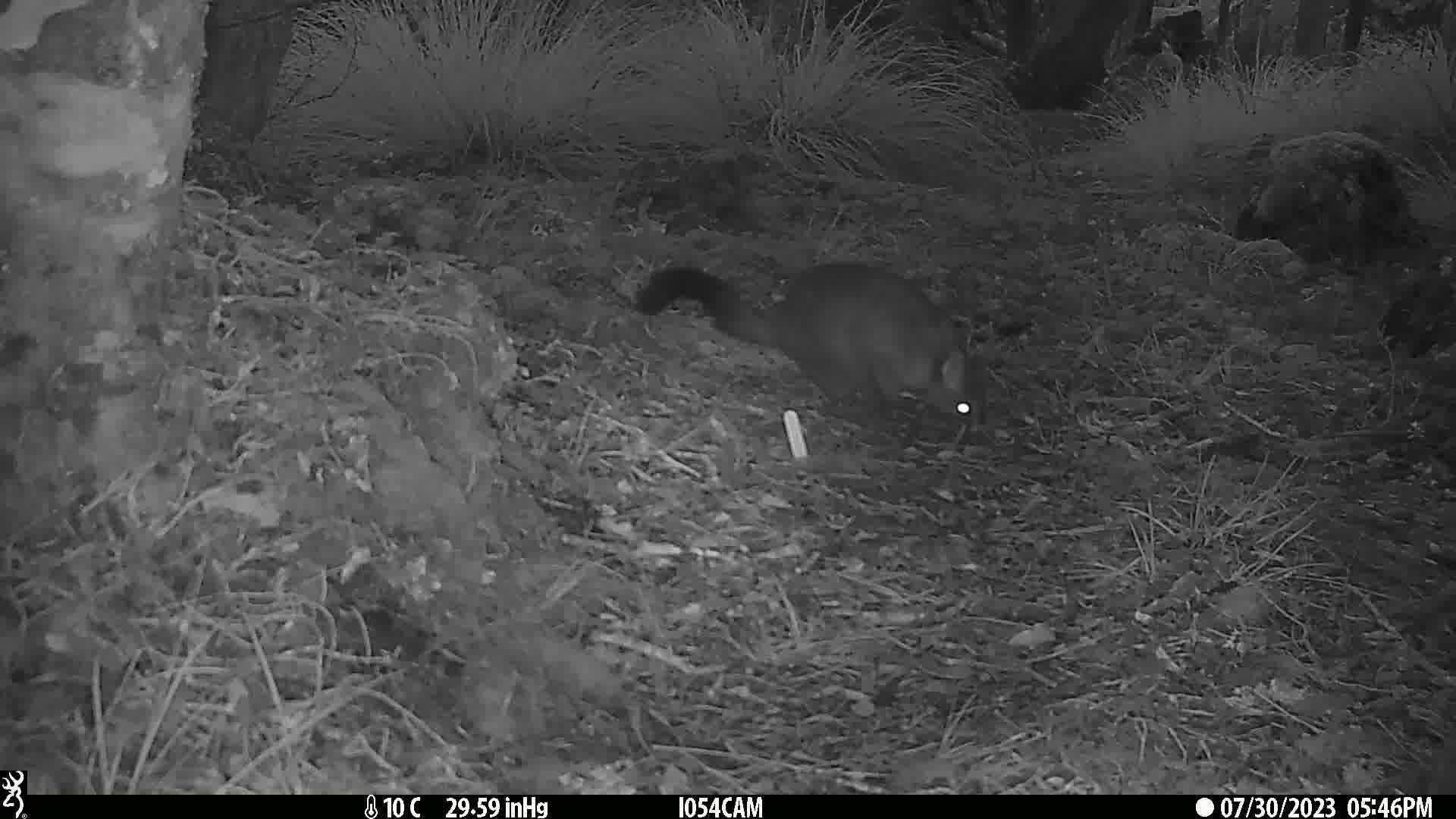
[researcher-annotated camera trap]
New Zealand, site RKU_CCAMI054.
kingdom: Animalia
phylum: Chordata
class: Mammalia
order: Diprotodontia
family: Phalangeridae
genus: Trichosurus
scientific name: Trichosurus vulpecula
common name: common brushtail possum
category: possum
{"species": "possum (common brushtail possum) (Trichosurus vulpecula)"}